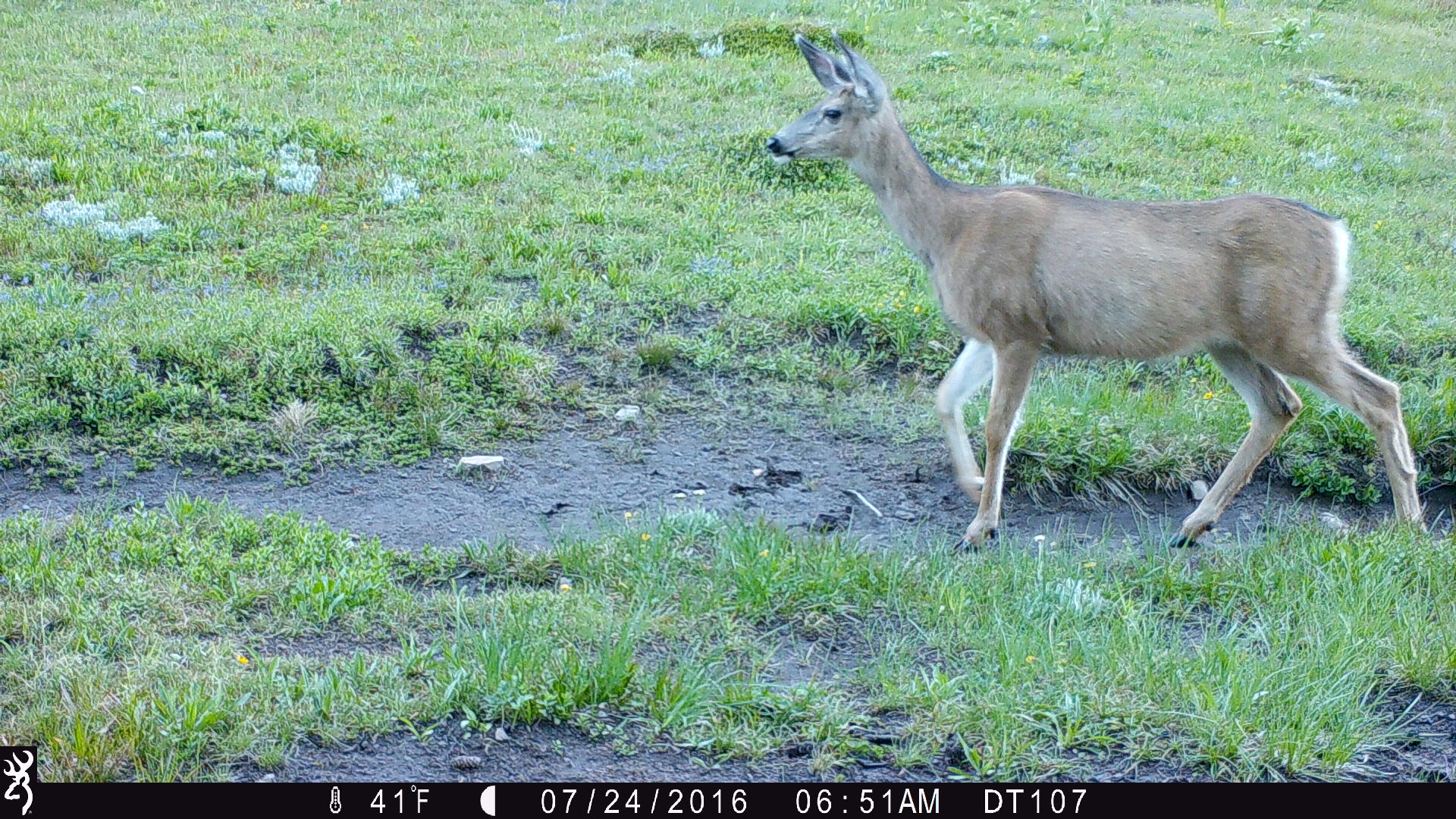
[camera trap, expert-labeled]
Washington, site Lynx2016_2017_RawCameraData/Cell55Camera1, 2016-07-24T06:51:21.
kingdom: Animalia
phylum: Chordata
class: Mammalia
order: Artiodactyla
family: Cervidae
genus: Odocoileus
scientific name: Odocoileus hemionus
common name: mule deer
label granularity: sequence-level